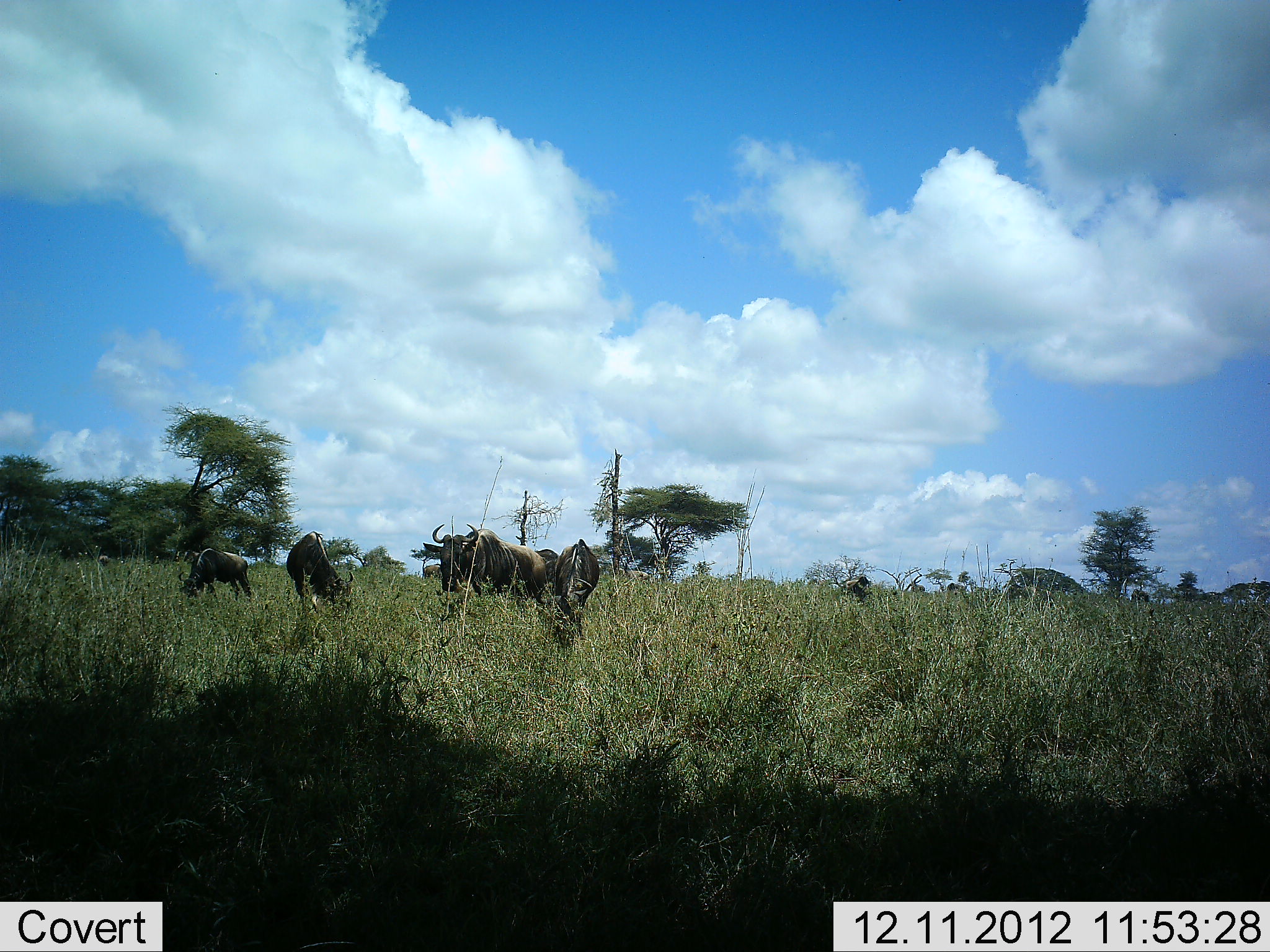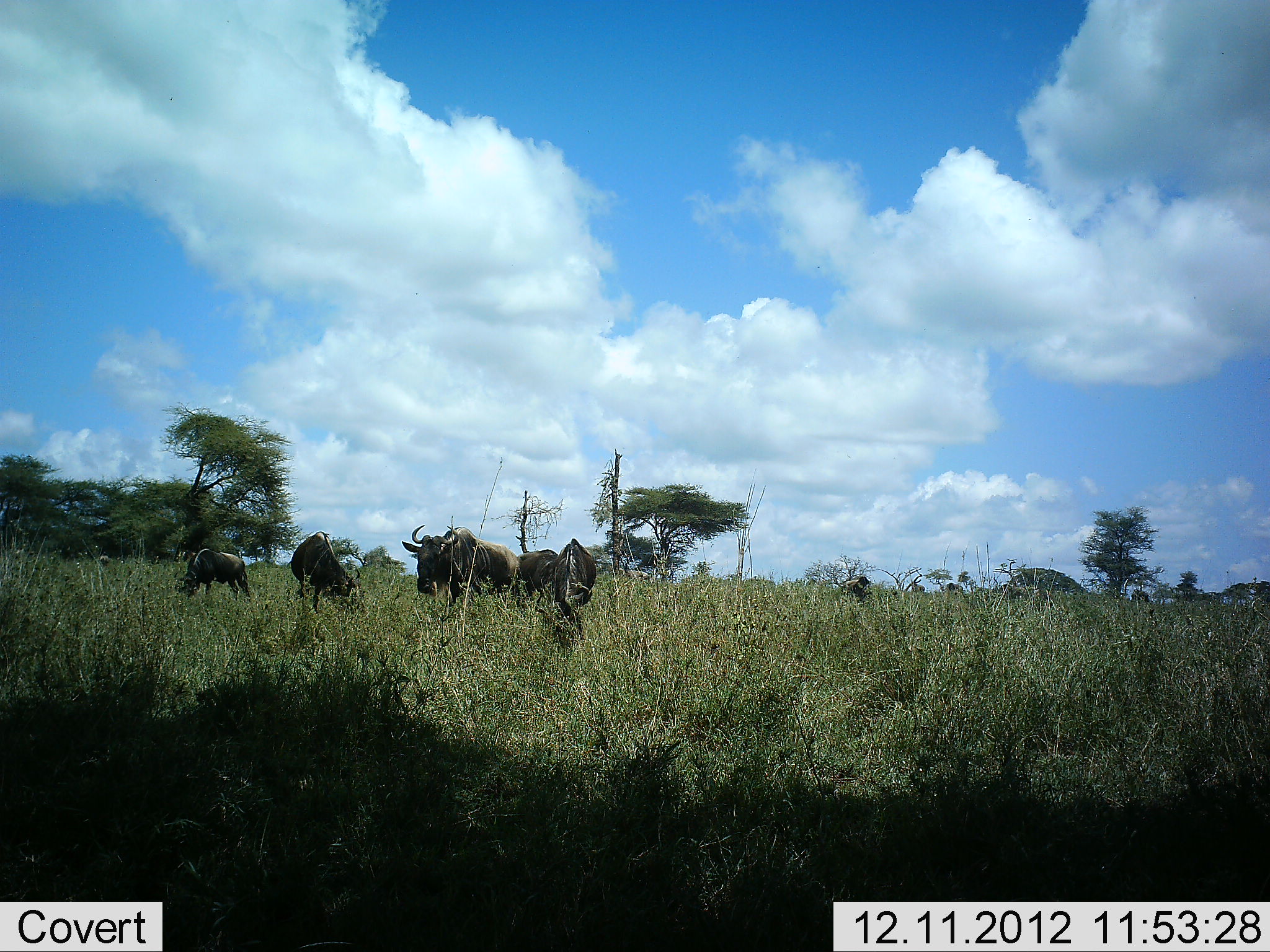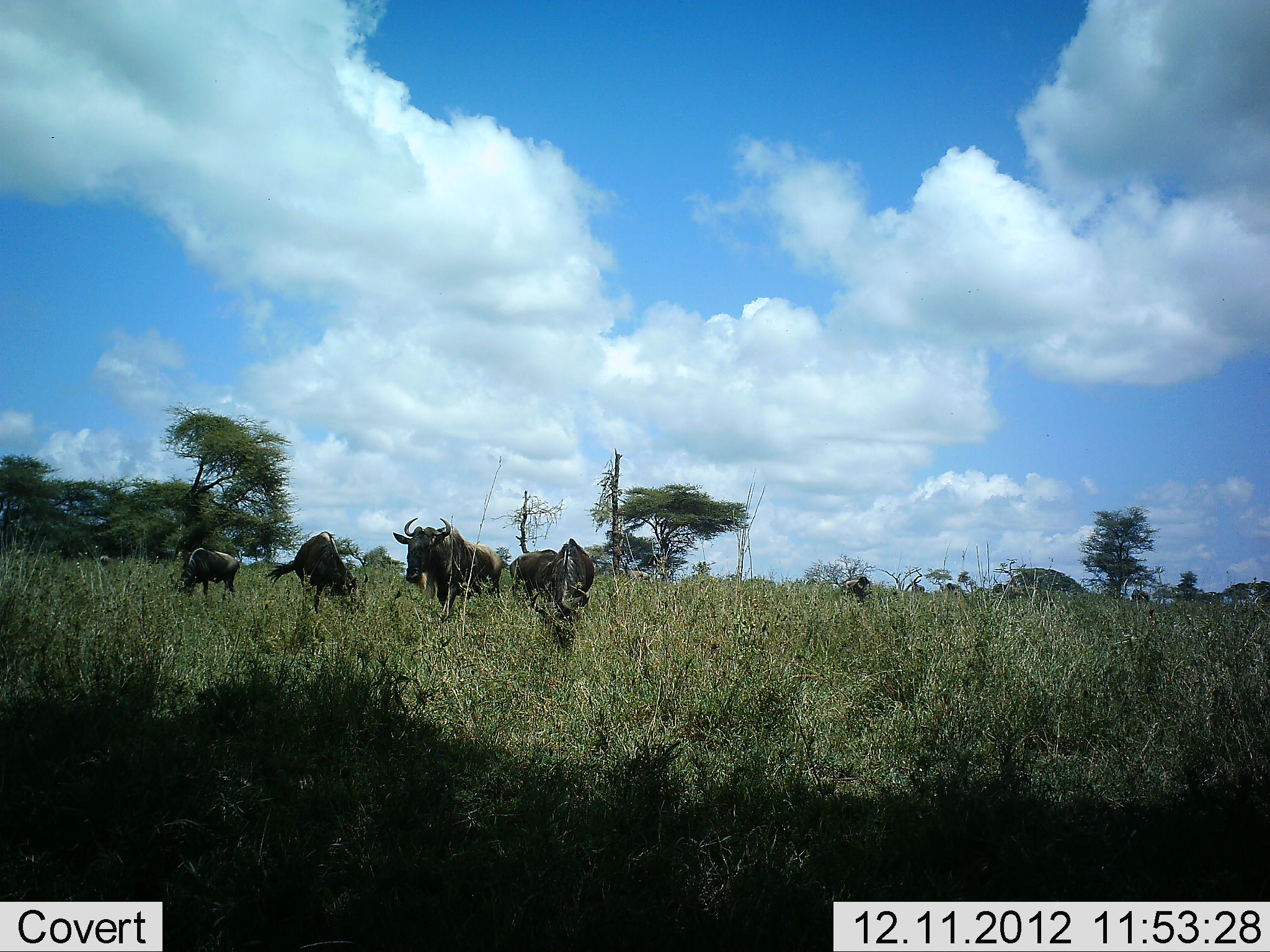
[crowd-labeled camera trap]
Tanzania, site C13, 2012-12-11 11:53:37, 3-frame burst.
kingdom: Animalia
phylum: Chordata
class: Mammalia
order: Artiodactyla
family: Bovidae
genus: Connochaetes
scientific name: Connochaetes taurinus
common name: blue wildebeest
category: wildebeest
Wildebeest (blue wildebeest) (Connochaetes taurinus), count 8. Behavior (volunteer vote fractions): standing 50%, resting 0%, moving 60%, interacting 10%. Young present (vote fraction): 0%. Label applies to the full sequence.